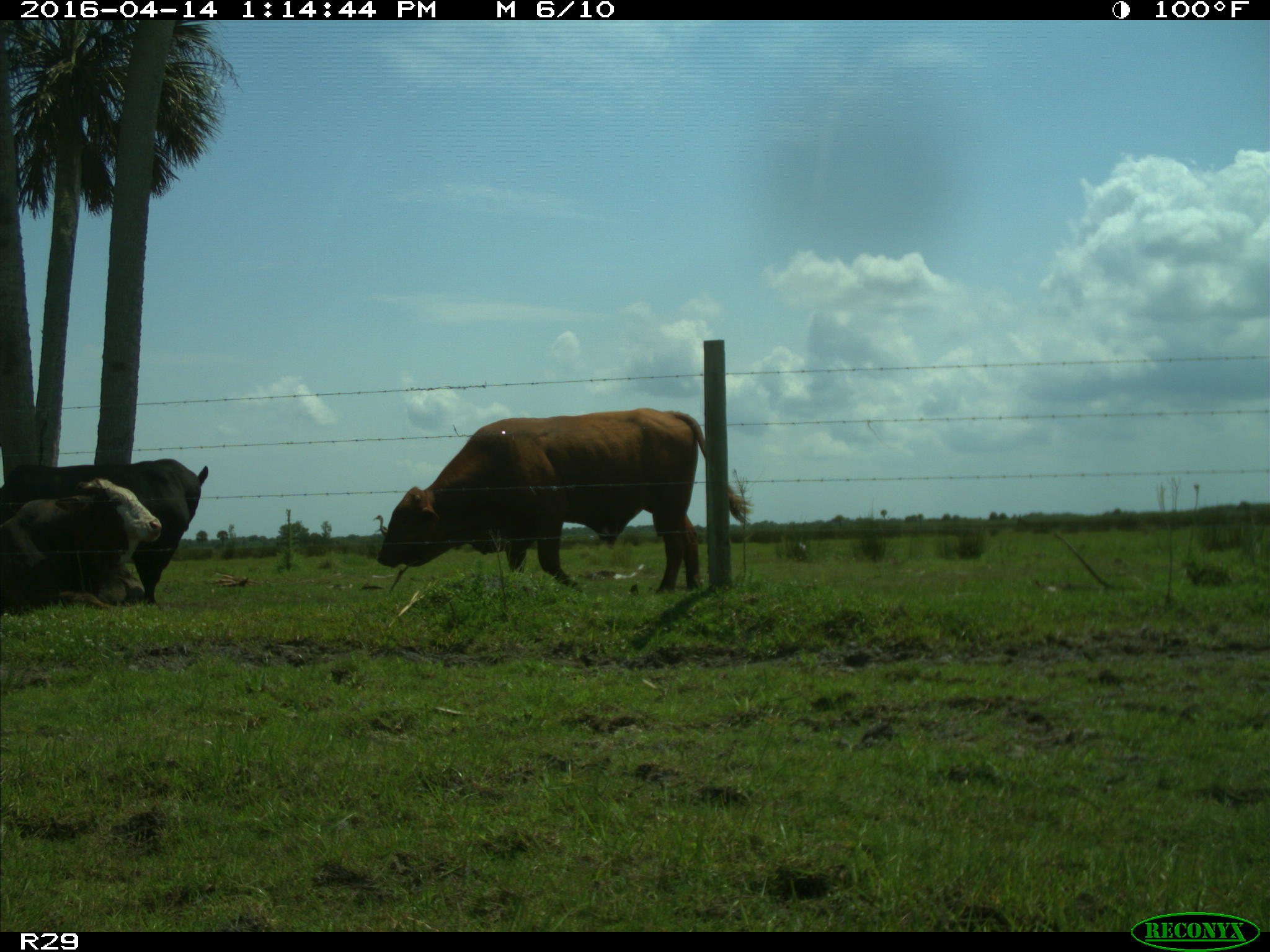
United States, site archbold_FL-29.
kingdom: Animalia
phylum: Chordata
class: Mammalia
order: Artiodactyla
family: Bovidae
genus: Bos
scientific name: Bos taurus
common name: domestic cow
Bos taurus (domestic cow).